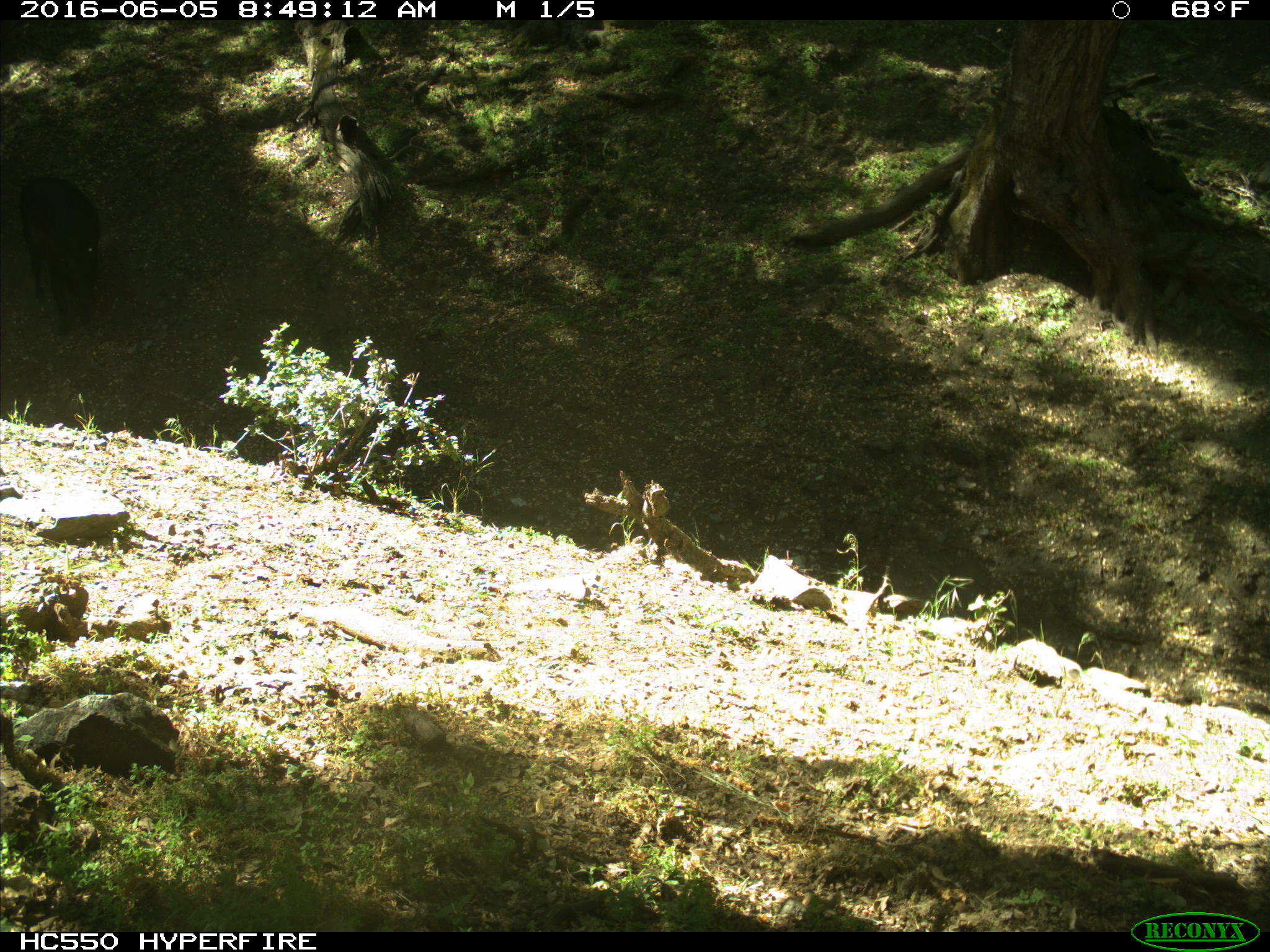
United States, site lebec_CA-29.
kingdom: Animalia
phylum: Chordata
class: Mammalia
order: Artiodactyla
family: Bovidae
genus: Bos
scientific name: Bos taurus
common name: domestic cow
Bos taurus (domestic cow).